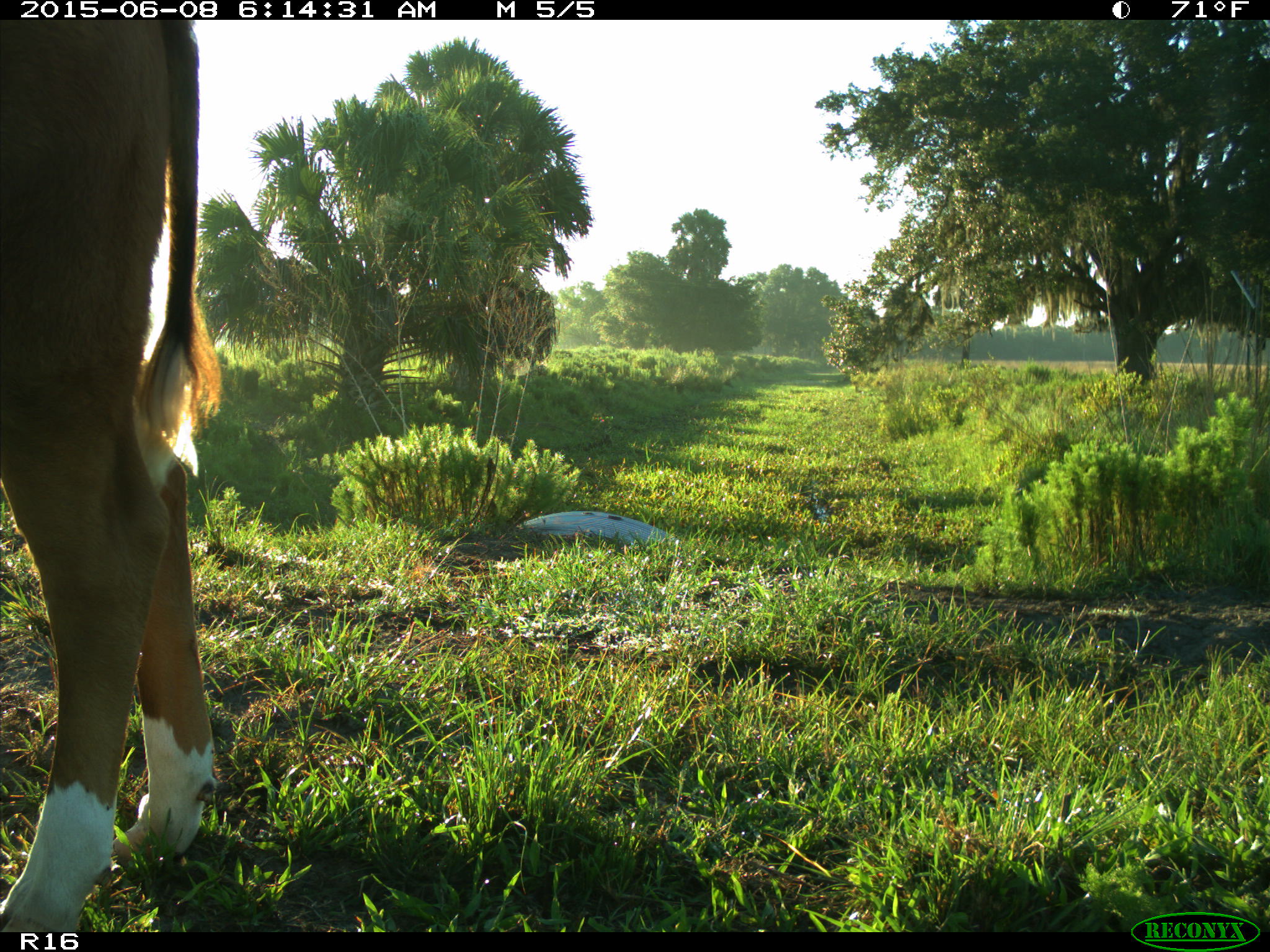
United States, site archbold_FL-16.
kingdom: Animalia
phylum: Chordata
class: Mammalia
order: Artiodactyla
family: Bovidae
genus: Bos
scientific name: Bos taurus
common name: domestic cow